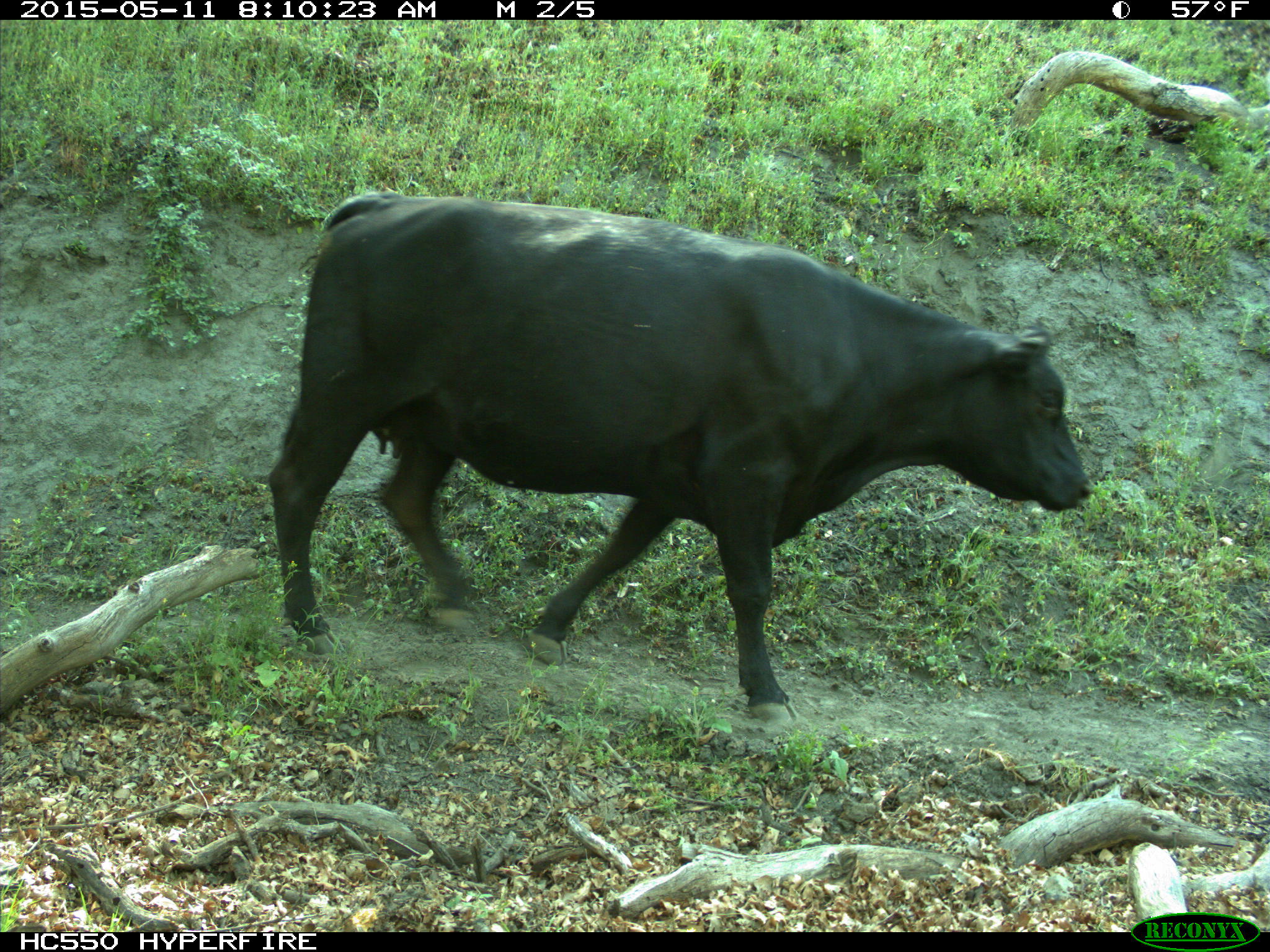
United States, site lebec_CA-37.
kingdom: Animalia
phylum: Chordata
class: Mammalia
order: Artiodactyla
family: Bovidae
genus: Bos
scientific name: Bos taurus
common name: domestic cow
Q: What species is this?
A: Bos taurus (domestic cow).